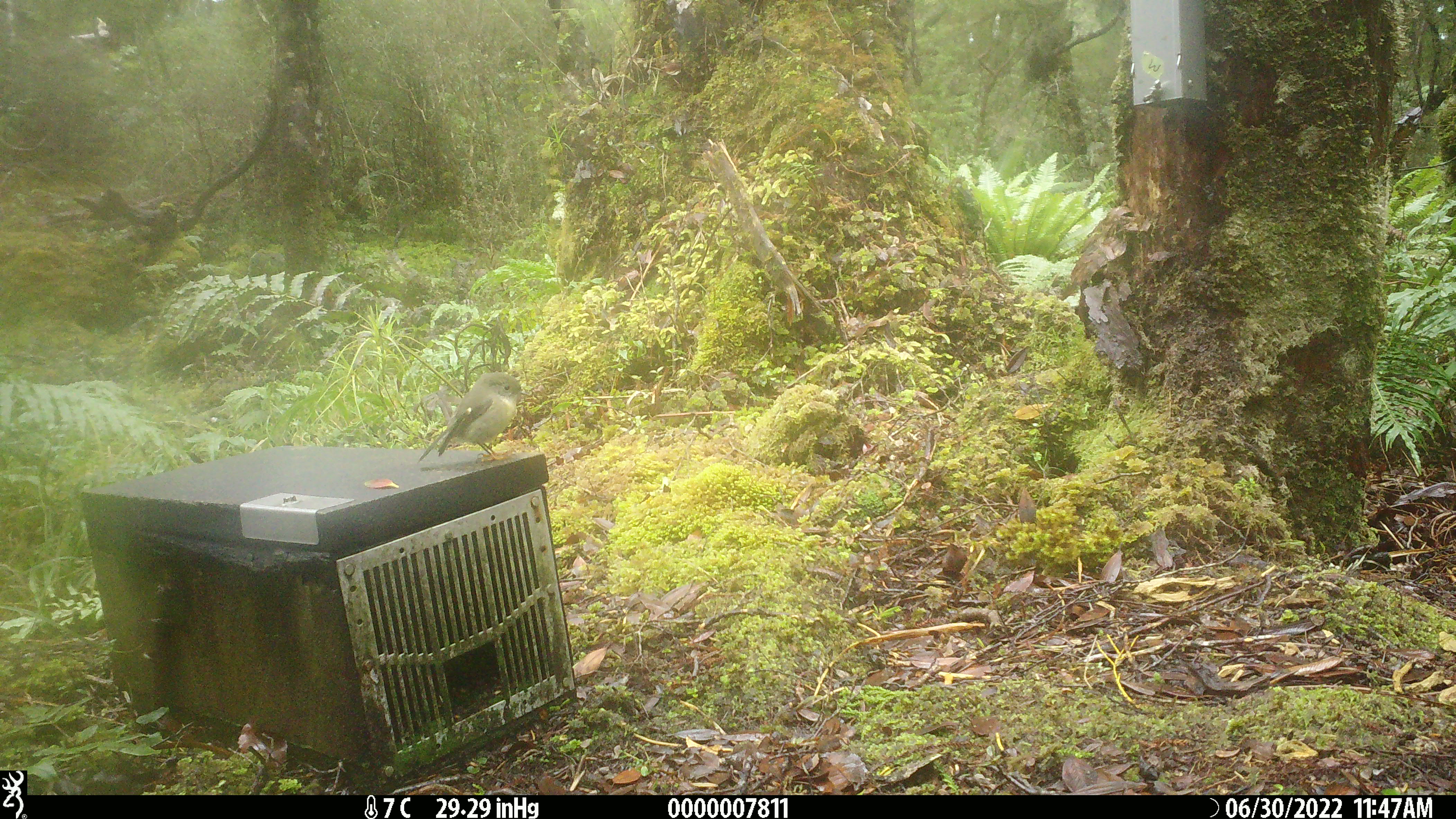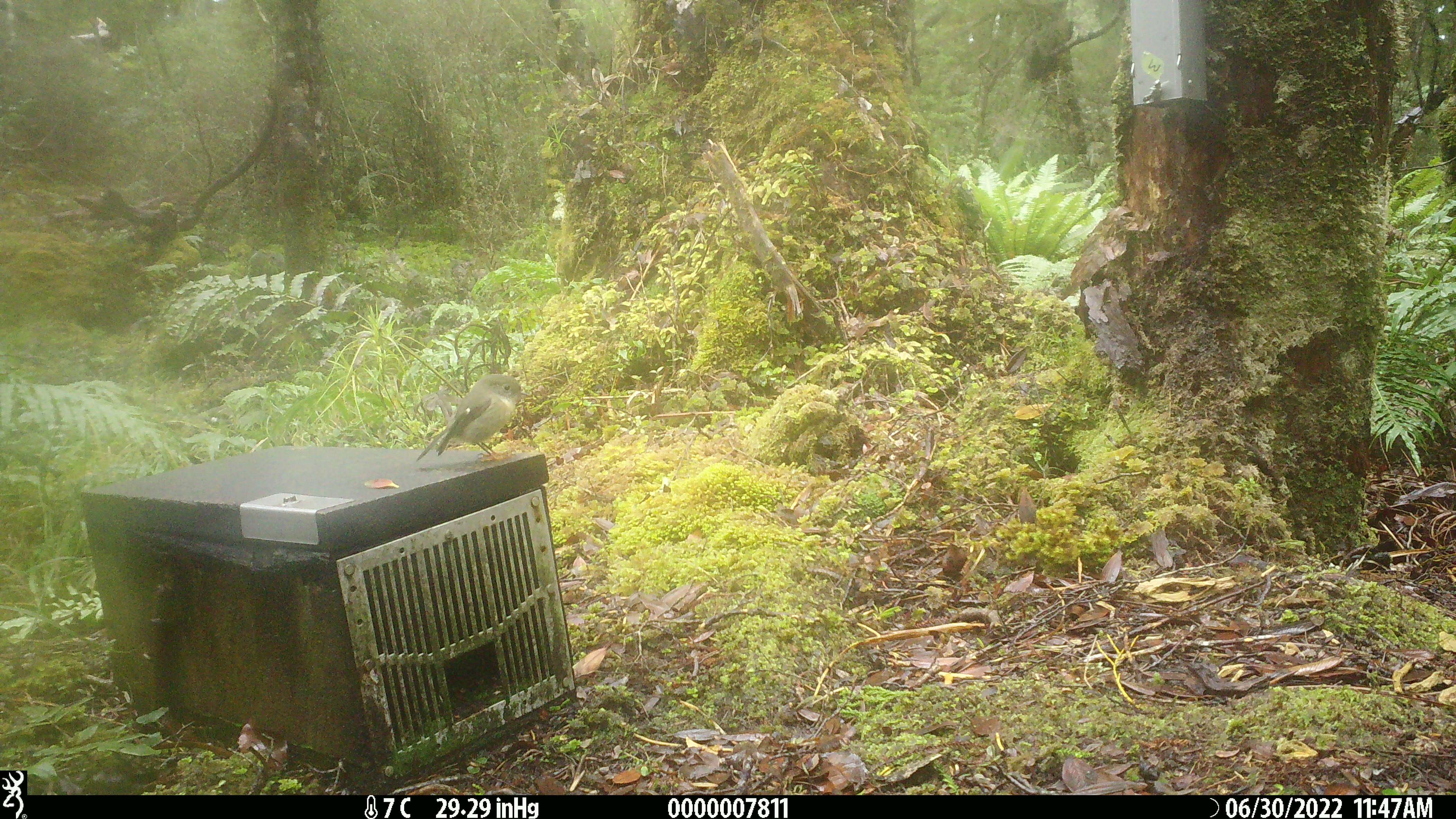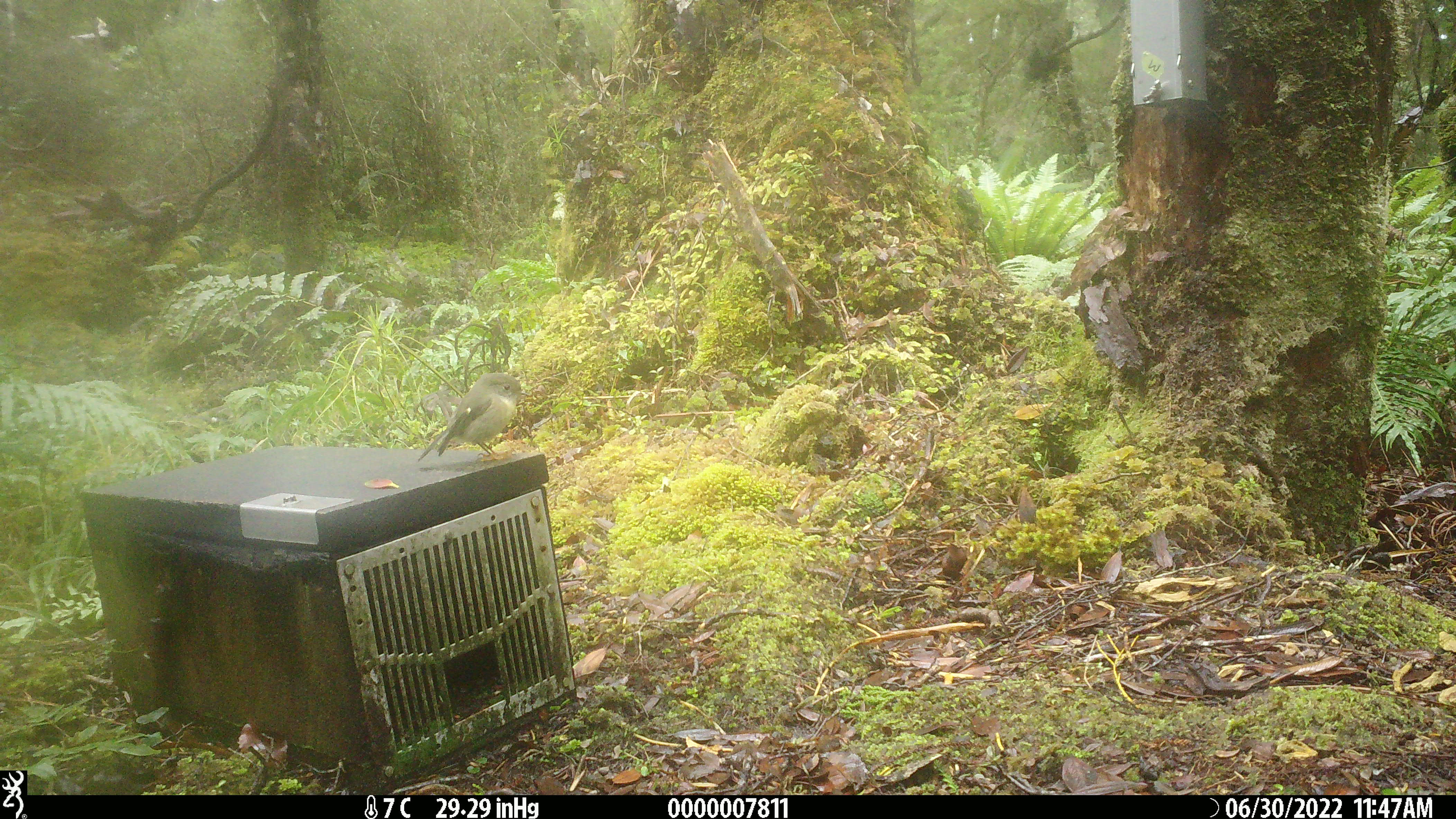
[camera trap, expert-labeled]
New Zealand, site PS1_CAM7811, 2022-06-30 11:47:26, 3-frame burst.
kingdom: Animalia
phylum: Chordata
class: Aves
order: Passeriformes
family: Petroicidae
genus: Petroica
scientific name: Petroica macrocephala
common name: tomtit